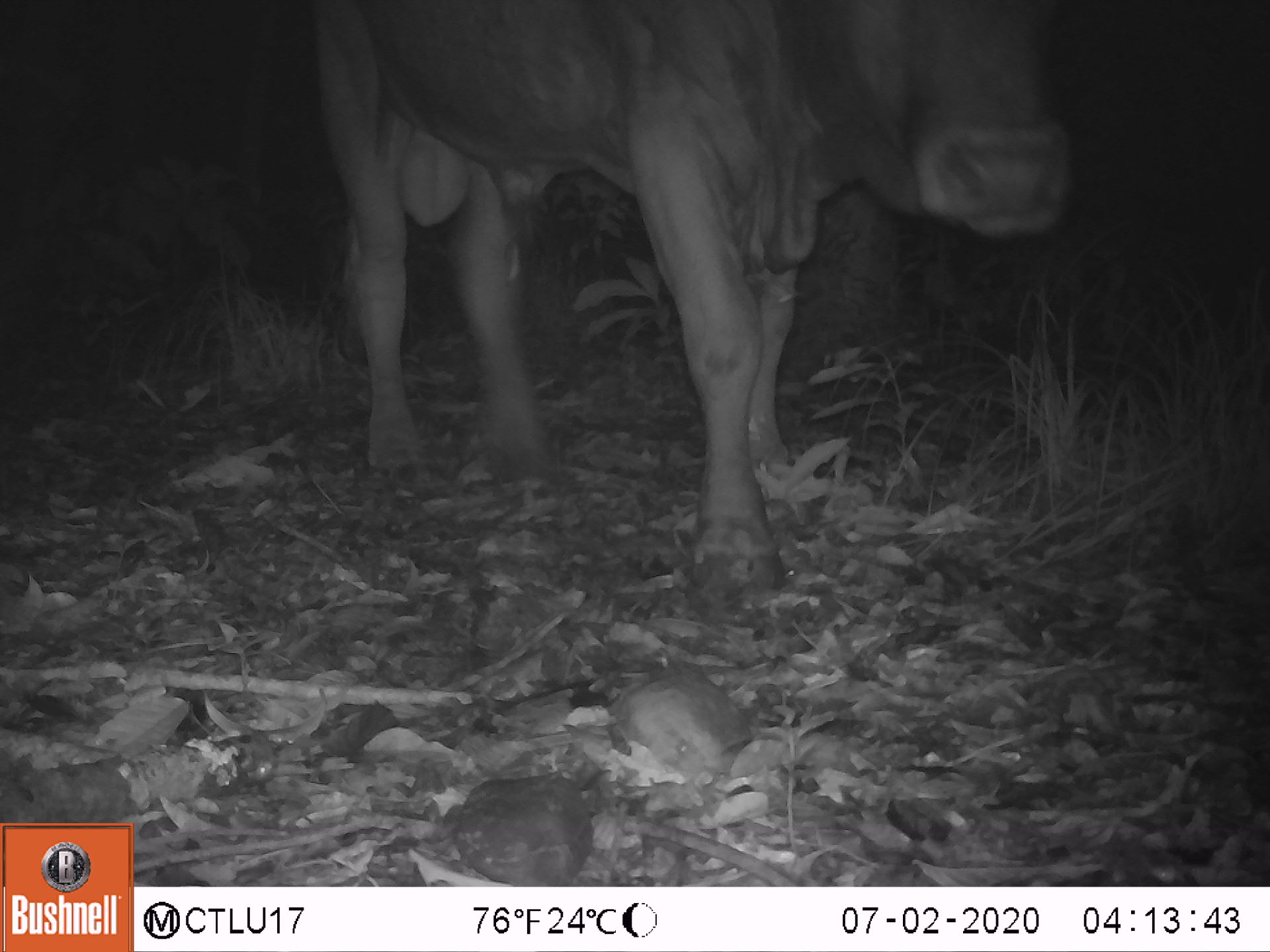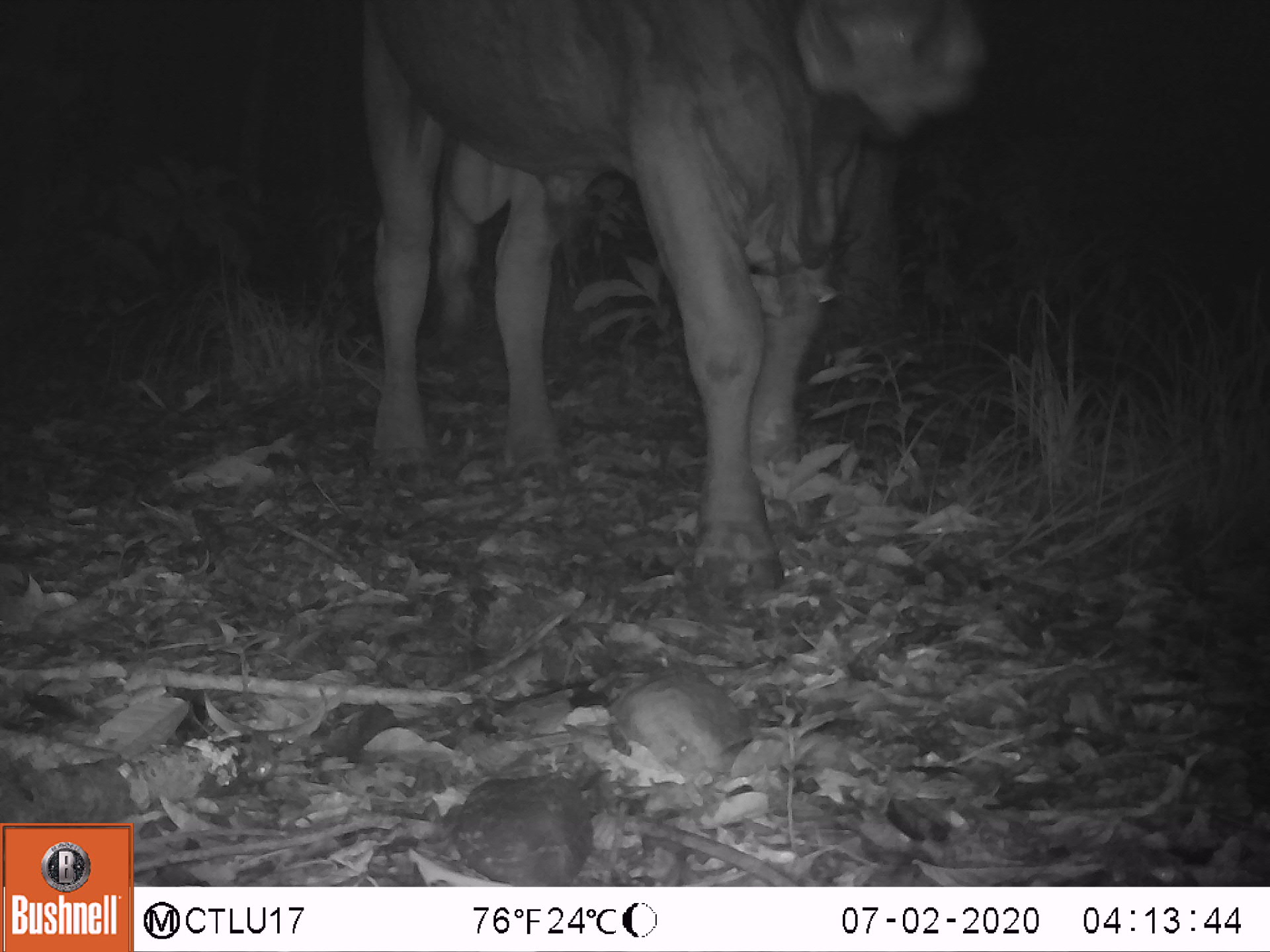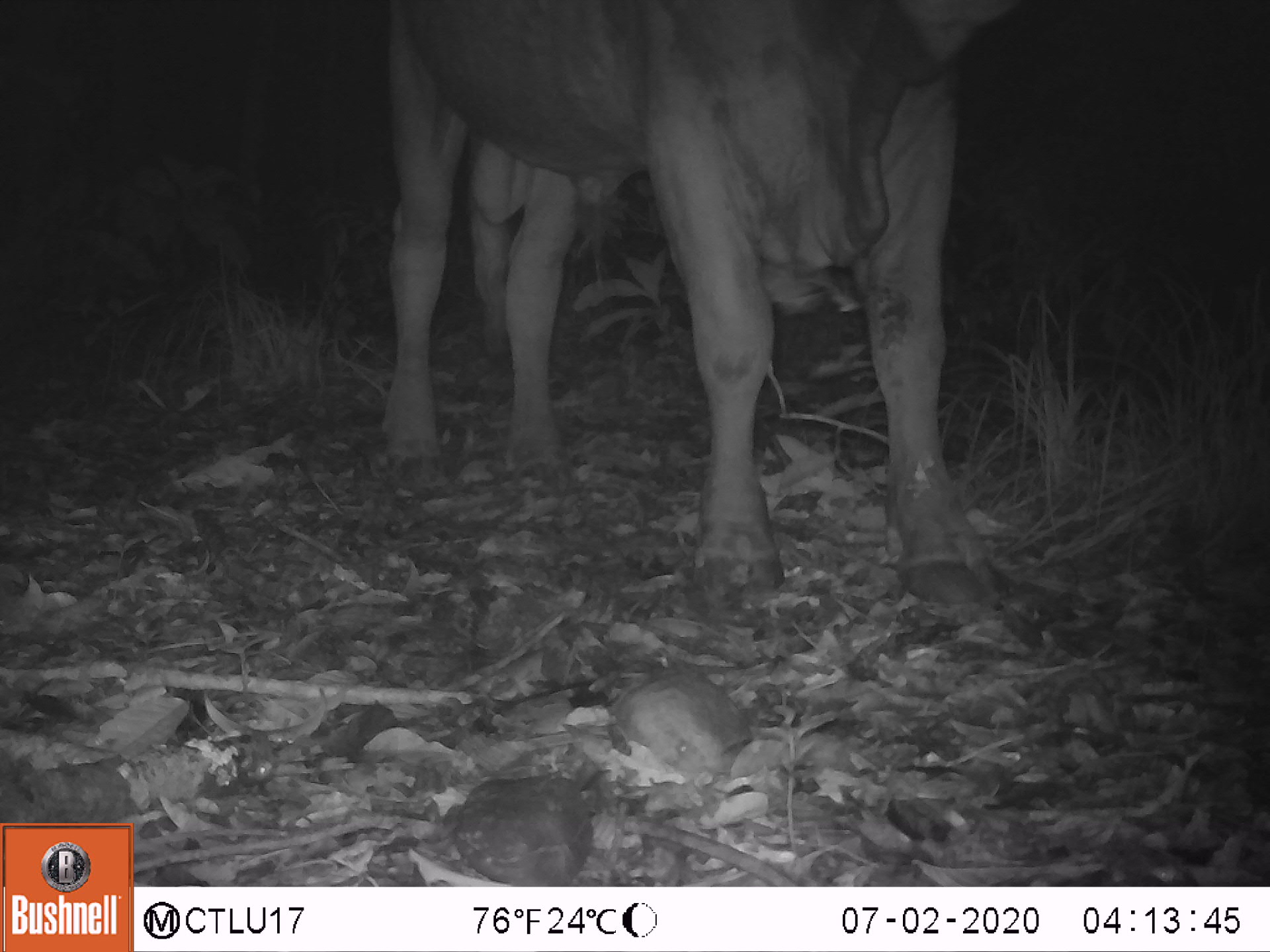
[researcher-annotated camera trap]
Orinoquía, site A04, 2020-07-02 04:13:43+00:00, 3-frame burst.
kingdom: Animalia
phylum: Chordata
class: Mammalia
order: Artiodactyla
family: Bovidae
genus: Bos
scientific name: Bos taurus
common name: cow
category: cattle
Cattle (cow) (Bos taurus).